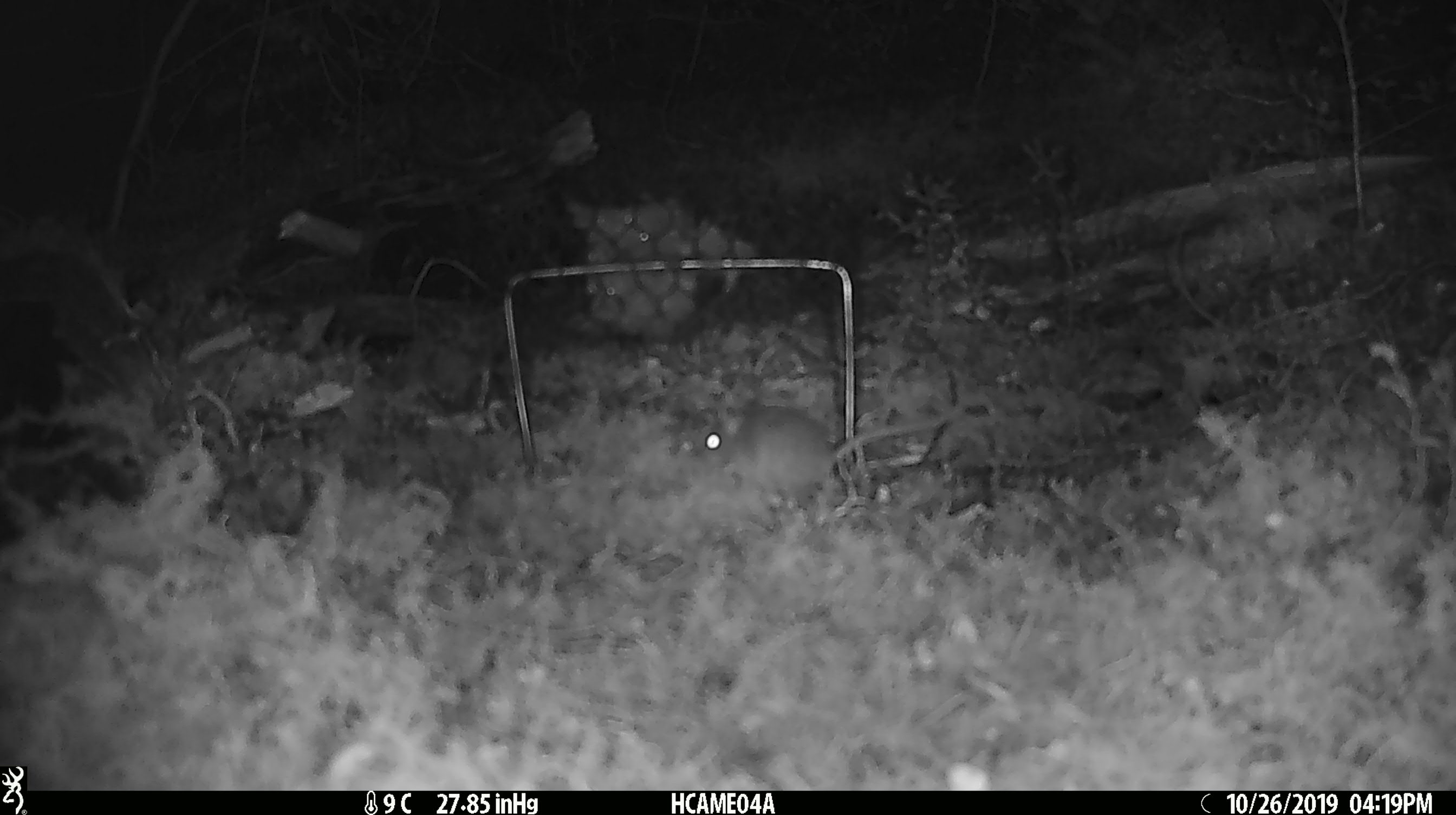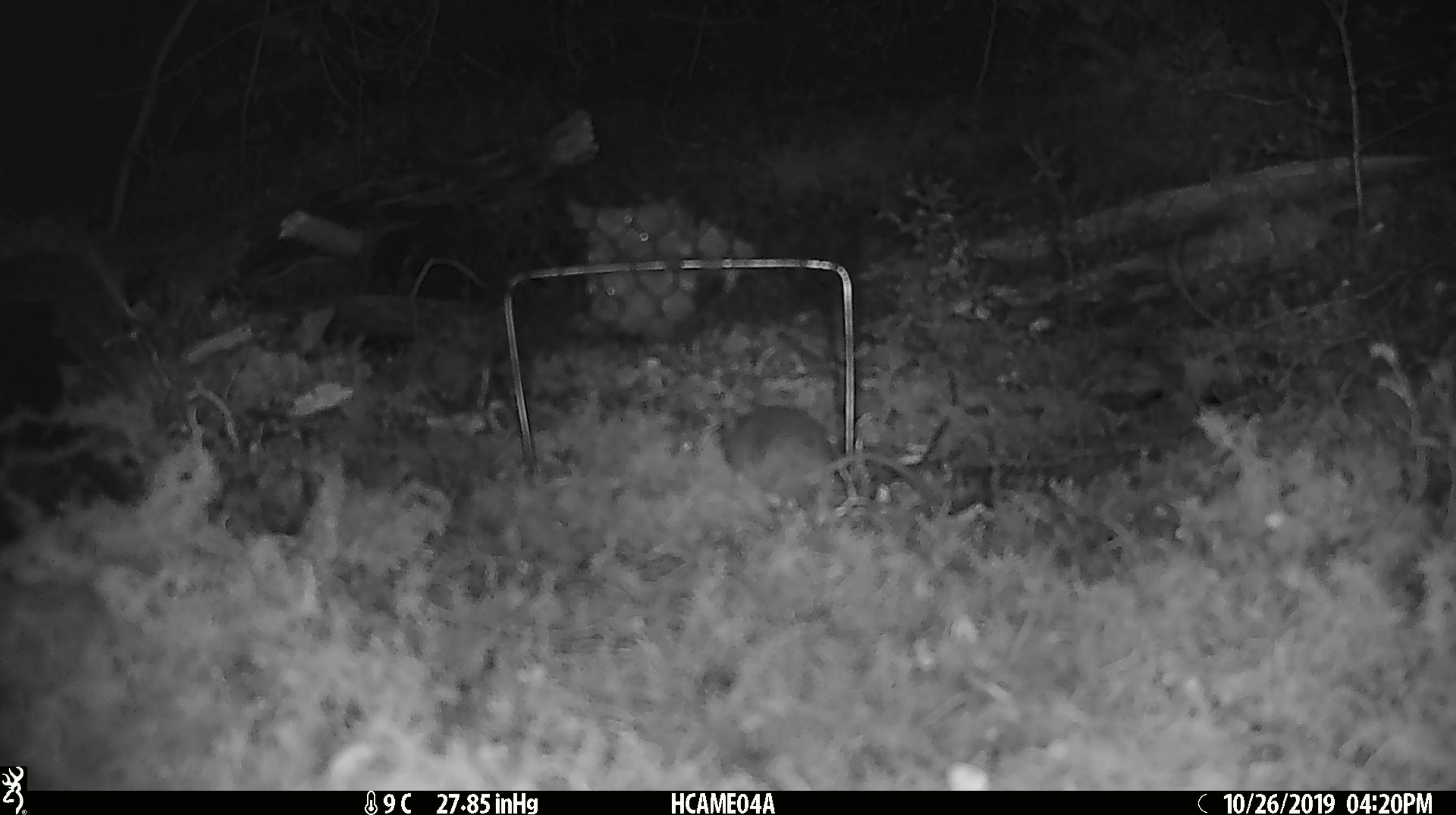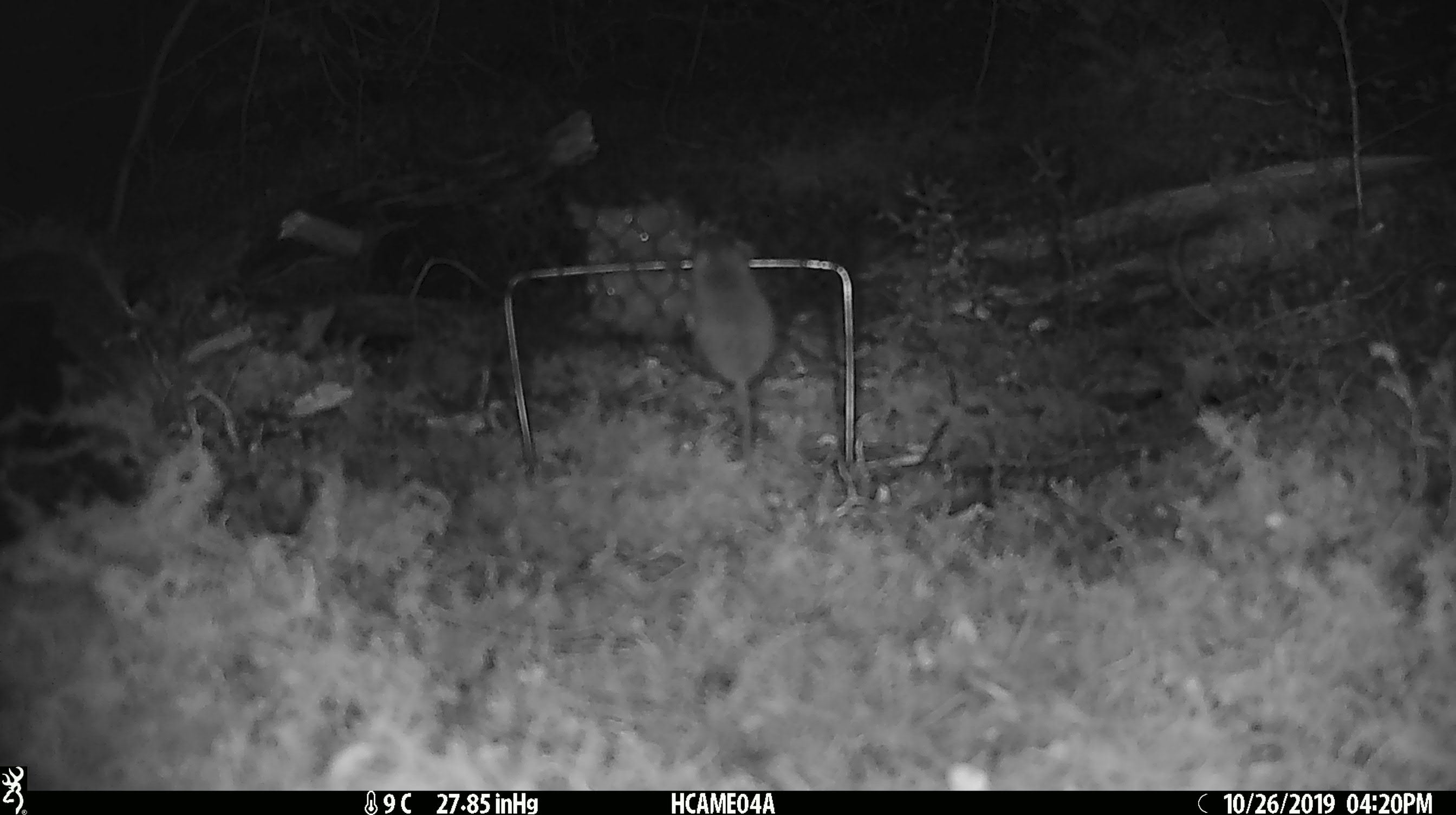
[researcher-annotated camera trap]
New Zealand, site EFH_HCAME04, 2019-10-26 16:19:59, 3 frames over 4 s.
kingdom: Animalia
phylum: Chordata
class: Mammalia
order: Rodentia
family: Muridae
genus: Mus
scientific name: Mus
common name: mouse